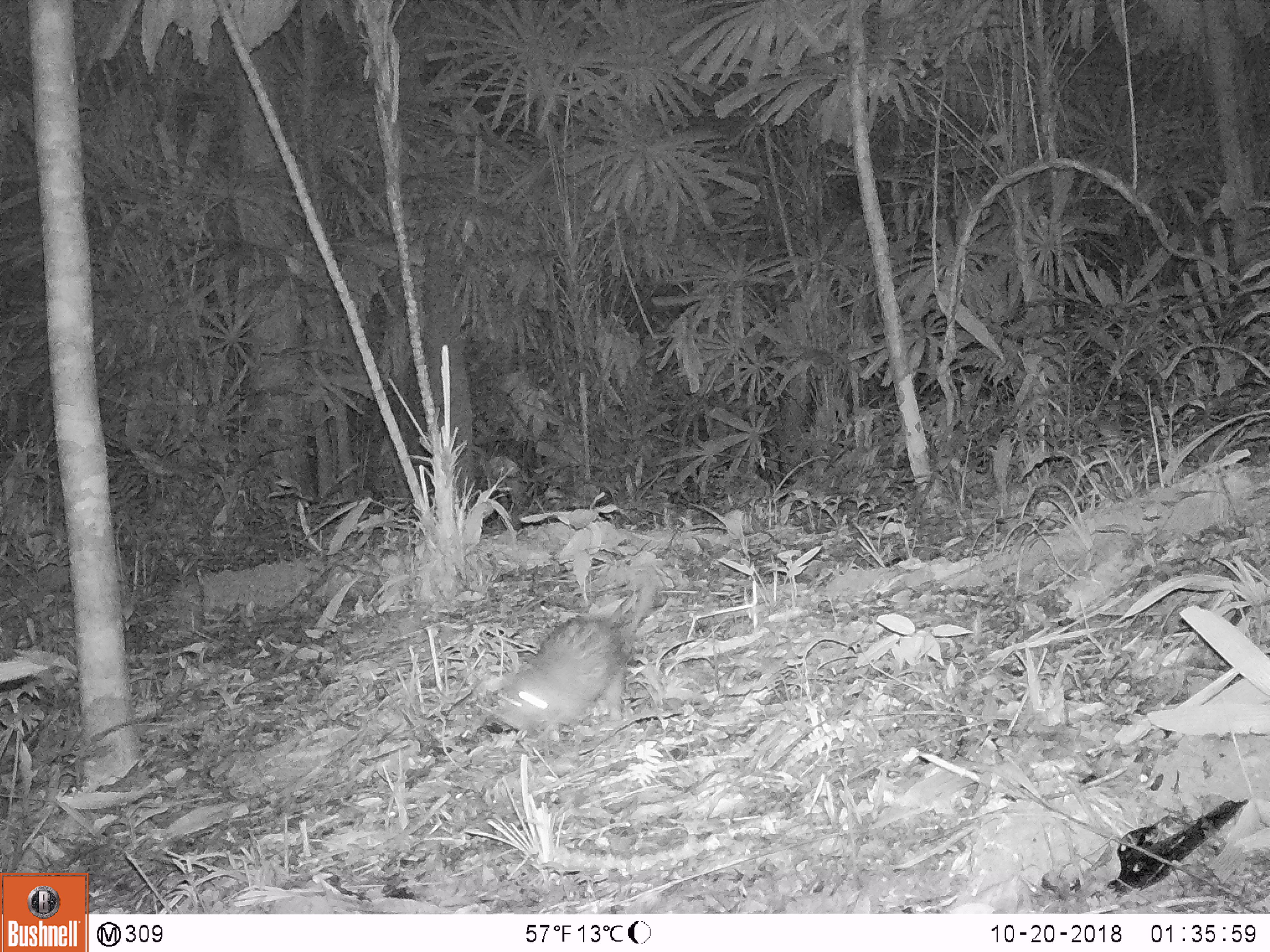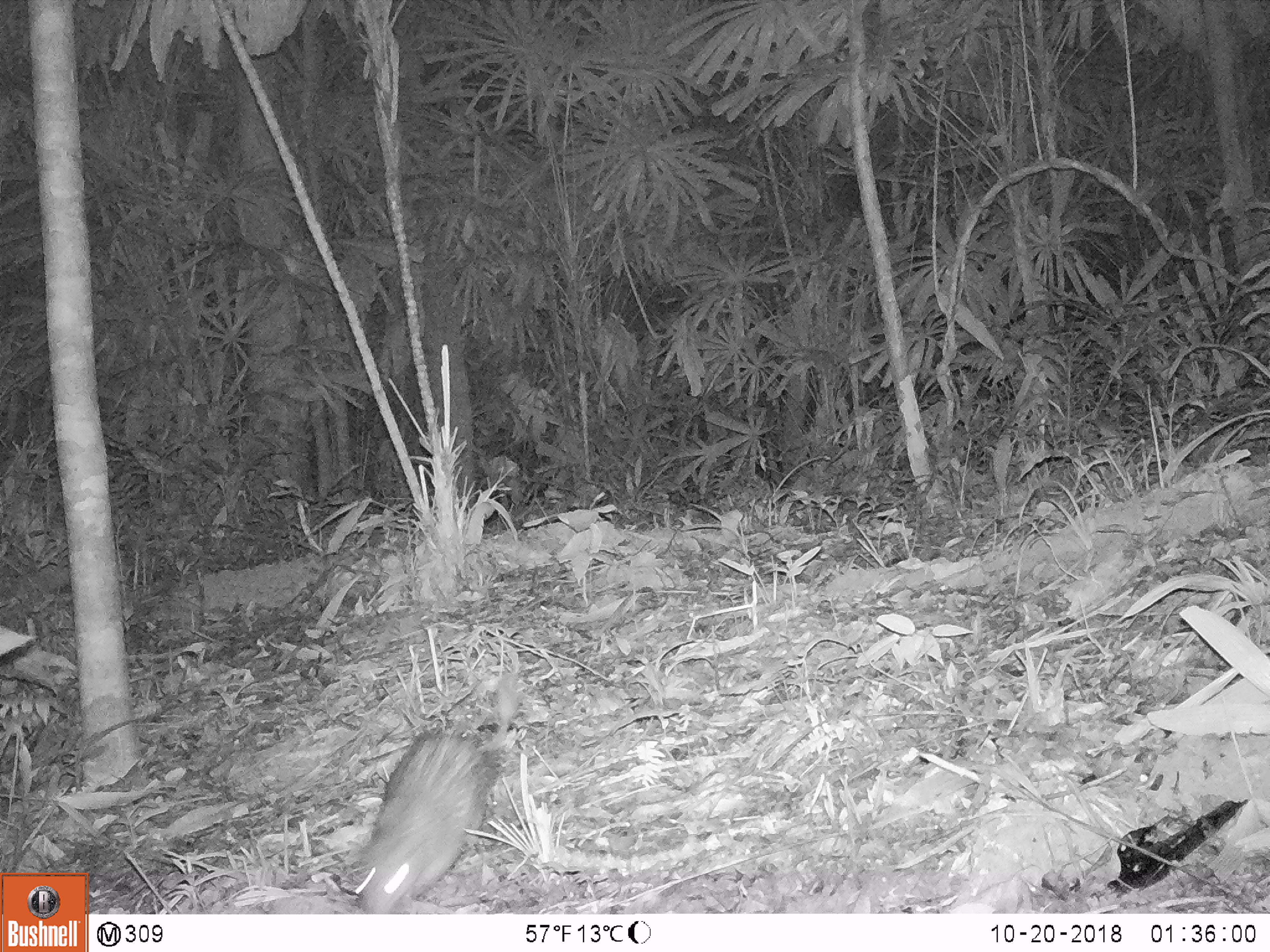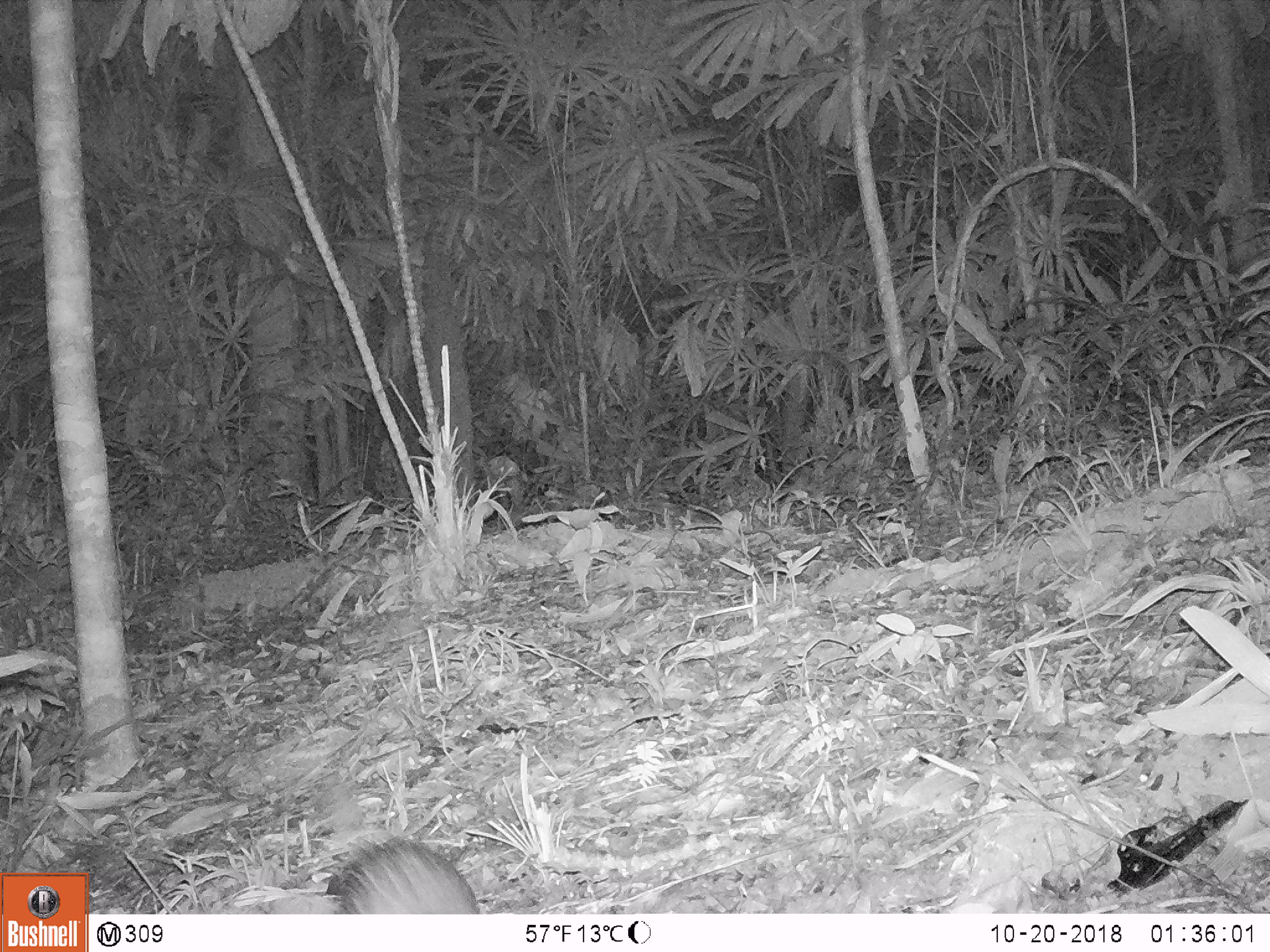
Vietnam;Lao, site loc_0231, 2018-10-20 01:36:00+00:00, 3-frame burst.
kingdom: Animalia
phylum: Chordata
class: Mammalia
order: Rodentia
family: Hystricidae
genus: Atherurus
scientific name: Atherurus macrourus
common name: asiatic brush-tailed porcupine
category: asiatic brush tailed porcupine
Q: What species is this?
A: Asiatic brush tailed porcupine (asiatic brush-tailed porcupine) (Atherurus macrourus).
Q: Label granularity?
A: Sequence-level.